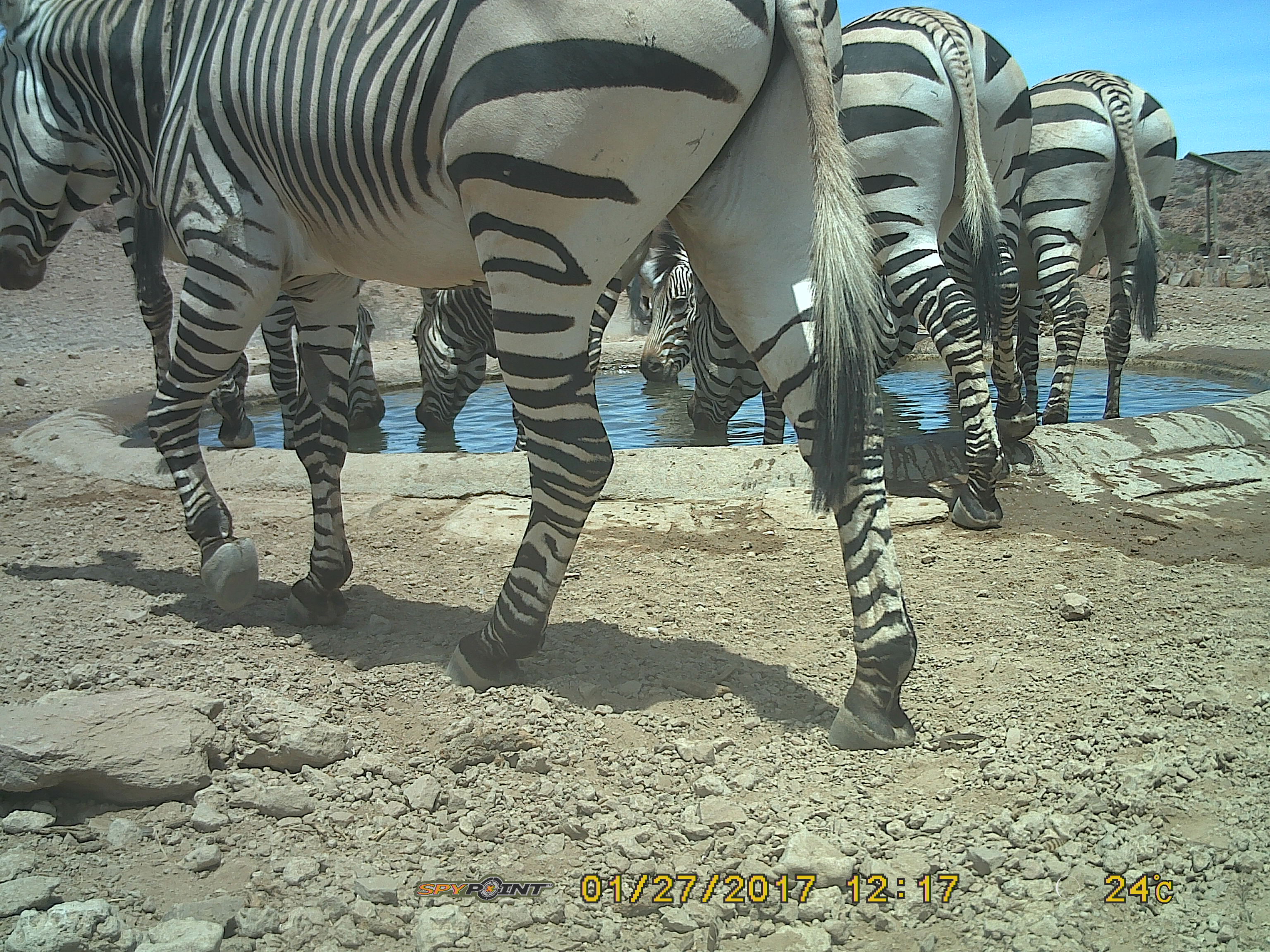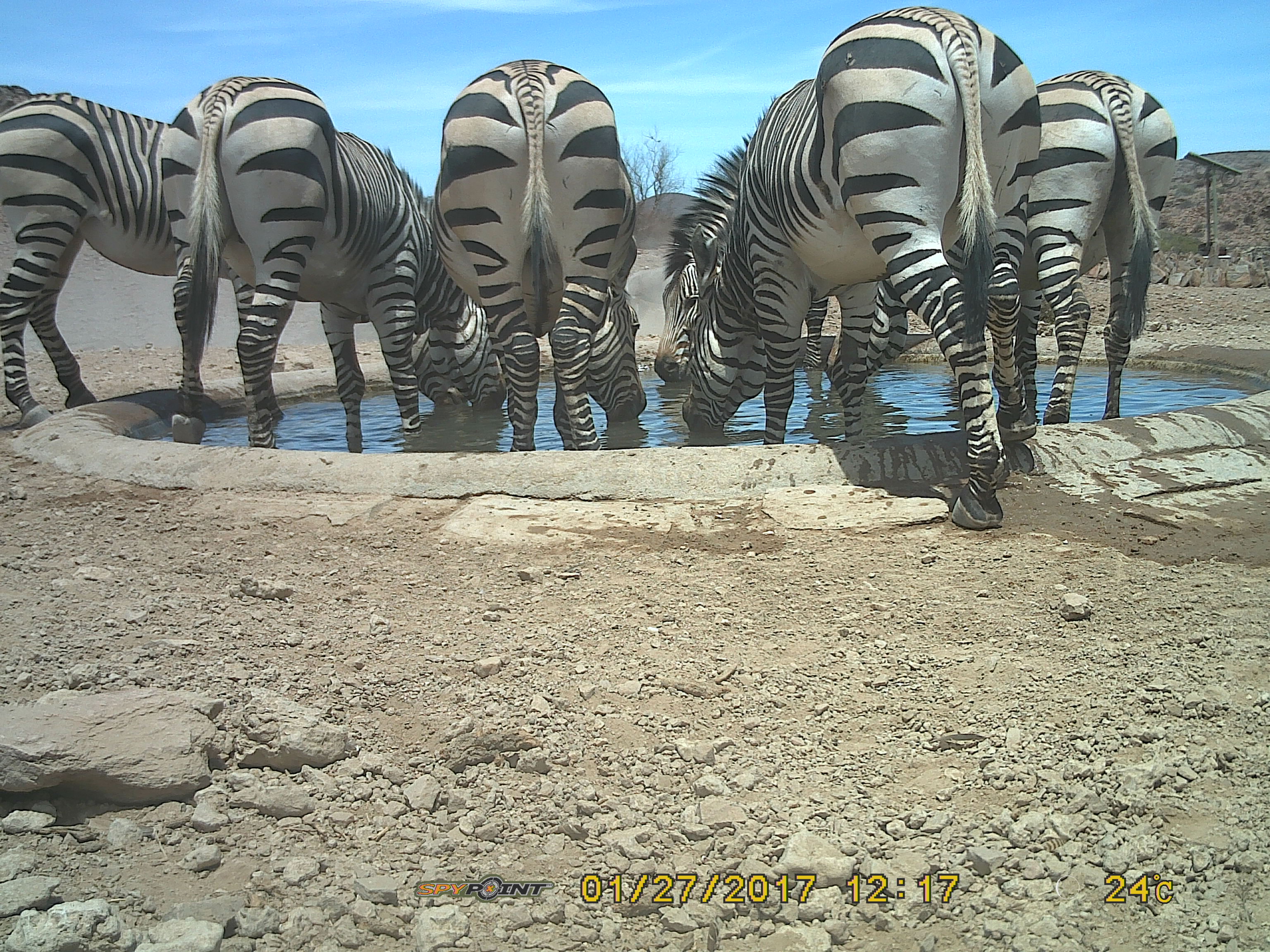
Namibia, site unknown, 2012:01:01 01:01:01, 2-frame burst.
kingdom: Animalia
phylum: Chordata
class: Mammalia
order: Perissodactyla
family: Equidae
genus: Equus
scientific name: Equus zebra hartmannae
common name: hartmann's mountain zebra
Equus zebra hartmannae (hartmann's mountain zebra).